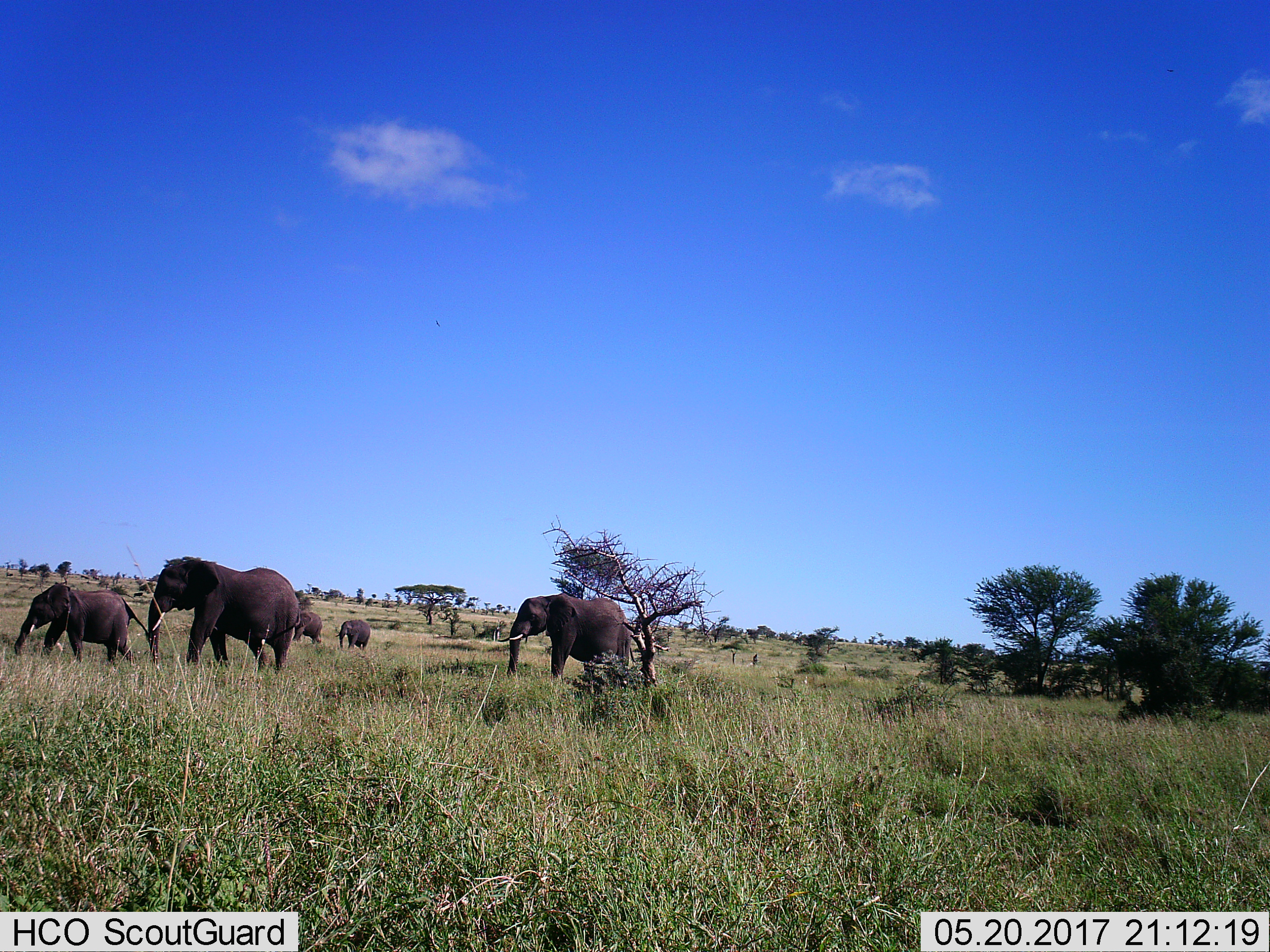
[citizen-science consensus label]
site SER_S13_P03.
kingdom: Animalia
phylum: Chordata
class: Mammalia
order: Proboscidea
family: Elephantidae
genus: Loxodonta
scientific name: Loxodonta africana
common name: african bush elephant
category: elephant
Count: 5.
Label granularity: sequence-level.